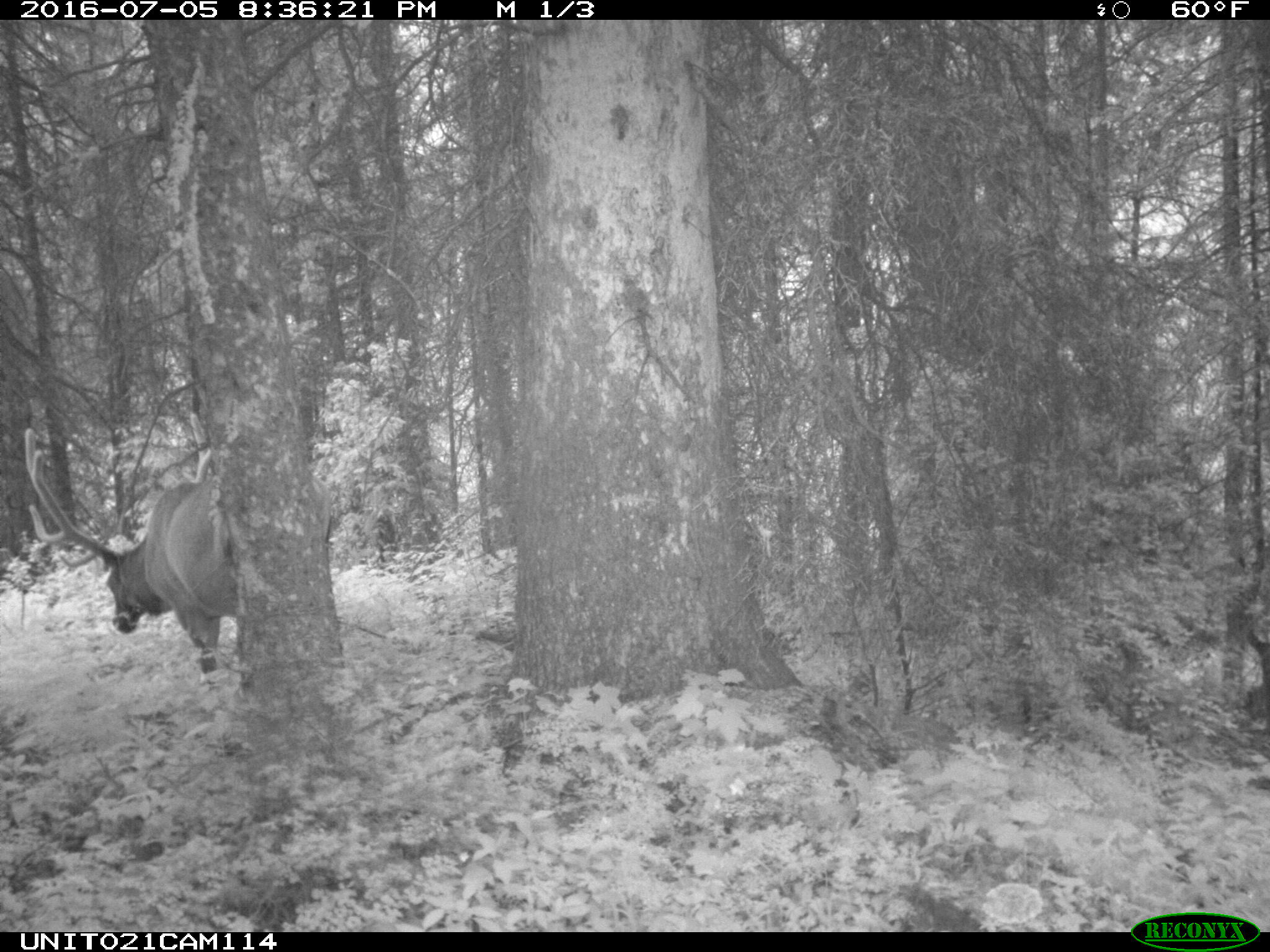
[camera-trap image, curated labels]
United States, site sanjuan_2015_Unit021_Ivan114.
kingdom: Animalia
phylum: Chordata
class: Mammalia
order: Artiodactyla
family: Cervidae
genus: Cervus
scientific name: Cervus elaphus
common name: red deer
Cervus elaphus (red deer).